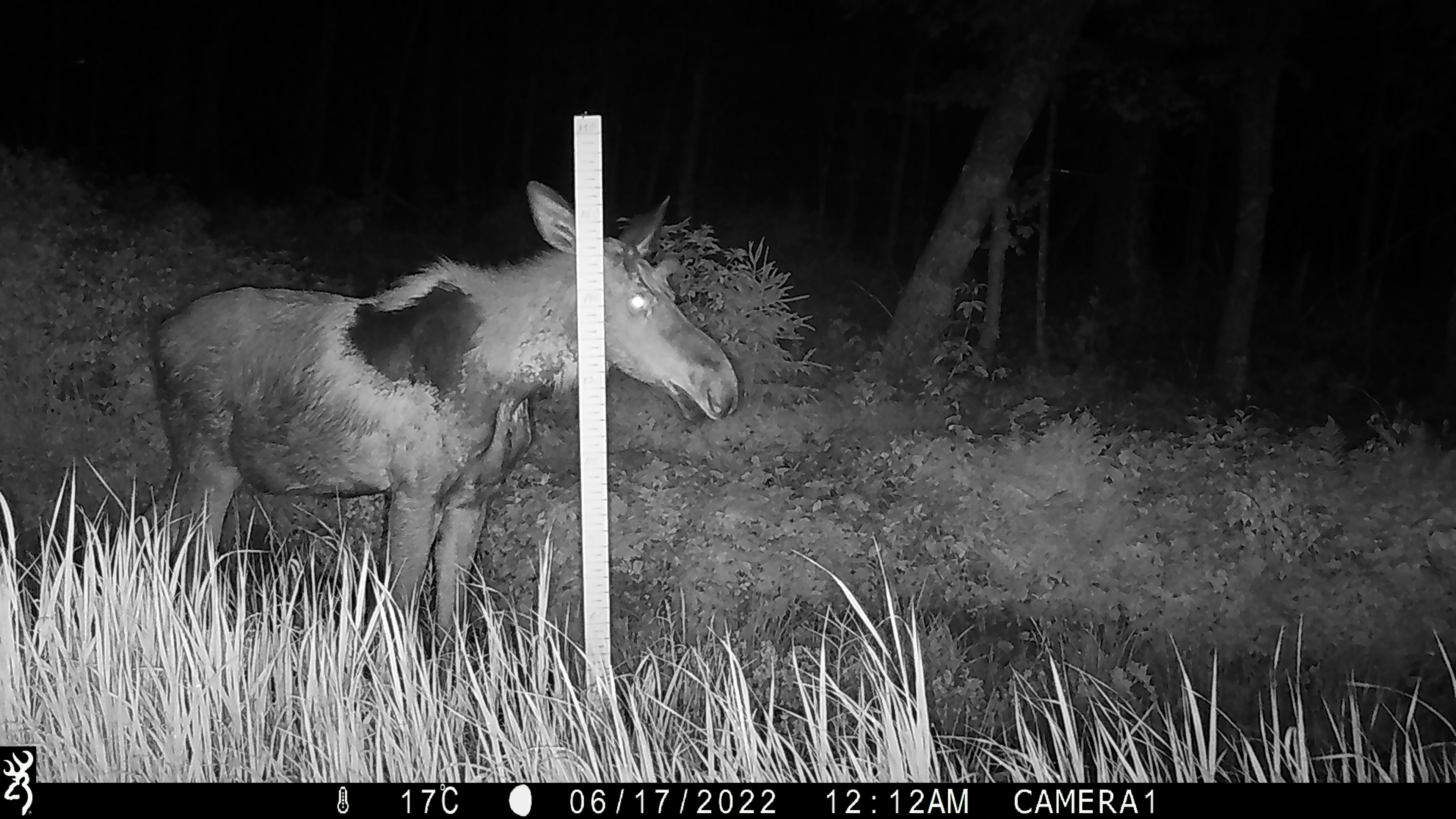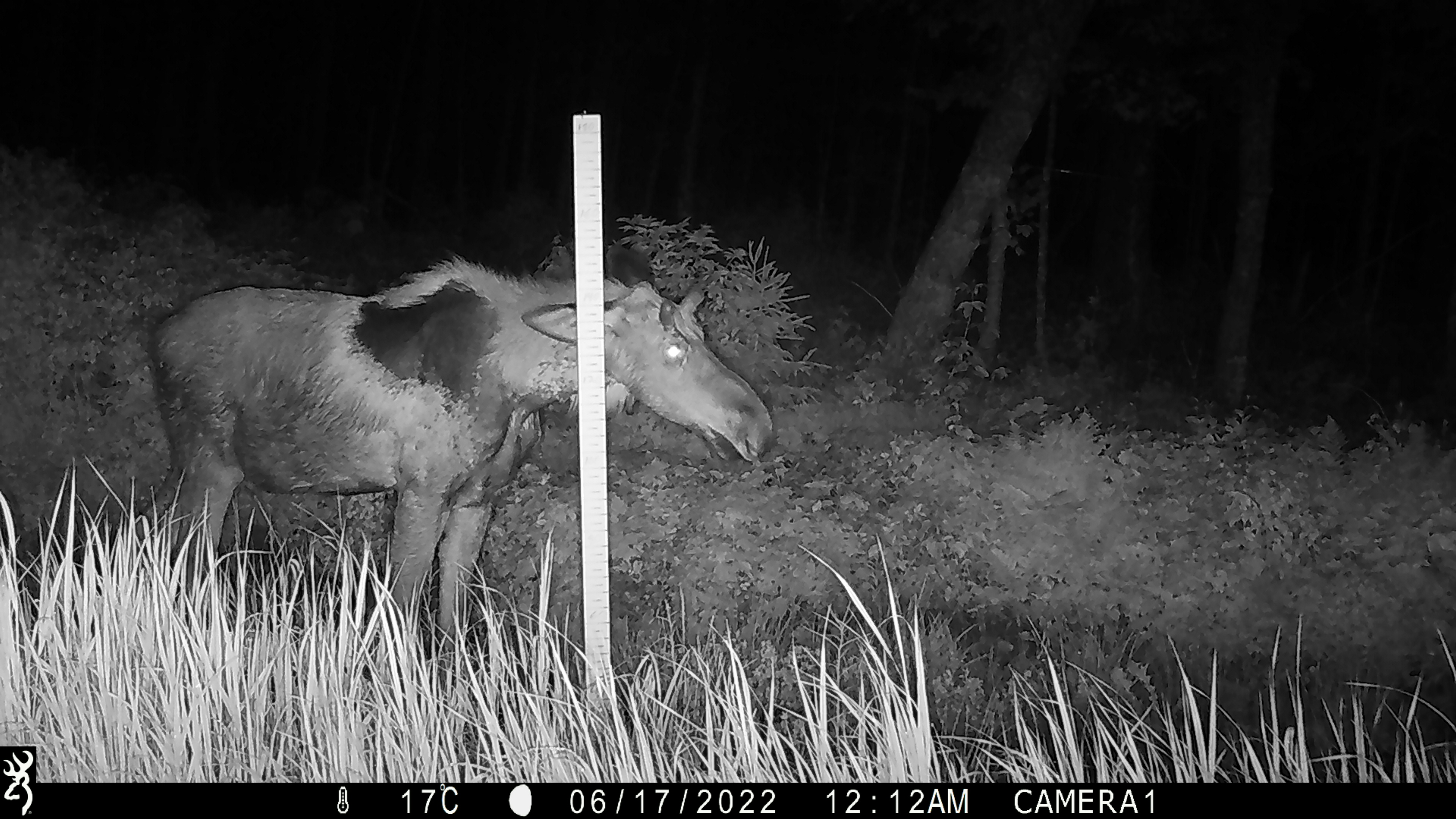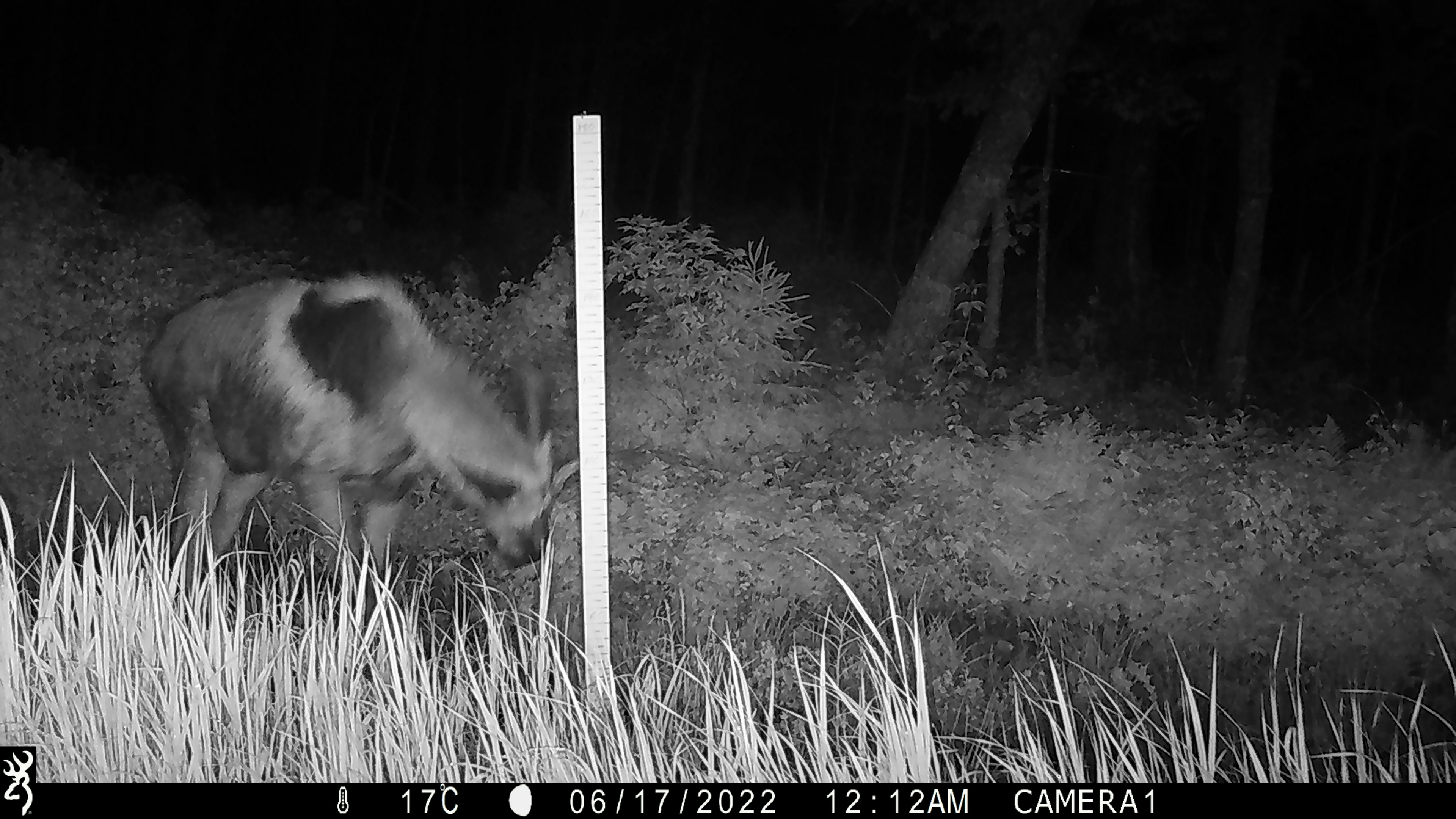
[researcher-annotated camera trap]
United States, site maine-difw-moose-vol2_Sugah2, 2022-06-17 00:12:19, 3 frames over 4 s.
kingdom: Animalia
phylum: Chordata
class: Mammalia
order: Artiodactyla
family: Cervidae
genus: Alces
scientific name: Alces alces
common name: moose